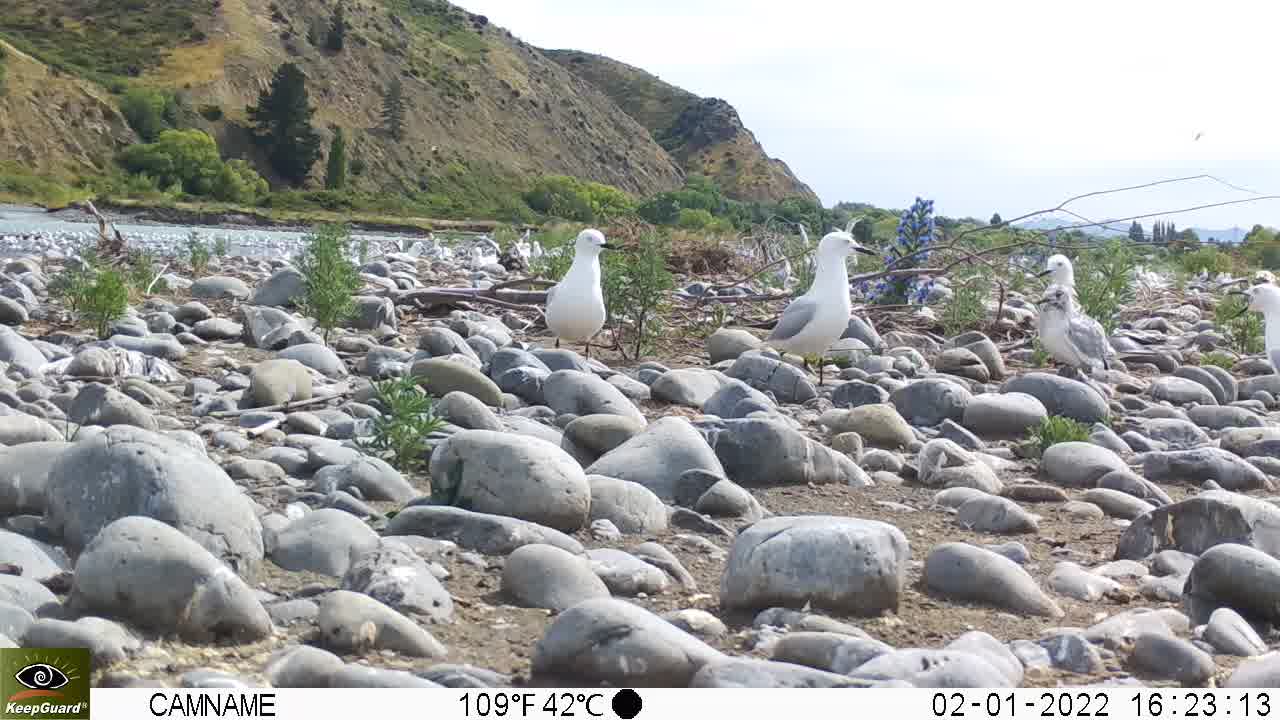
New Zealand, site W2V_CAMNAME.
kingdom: Animalia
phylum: Chordata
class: Aves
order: Charadriiformes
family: Laridae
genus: Chroicocephalus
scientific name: Chroicocephalus bulleri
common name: black-billed gull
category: black billed gull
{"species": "black billed gull (black-billed gull) (Chroicocephalus bulleri)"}